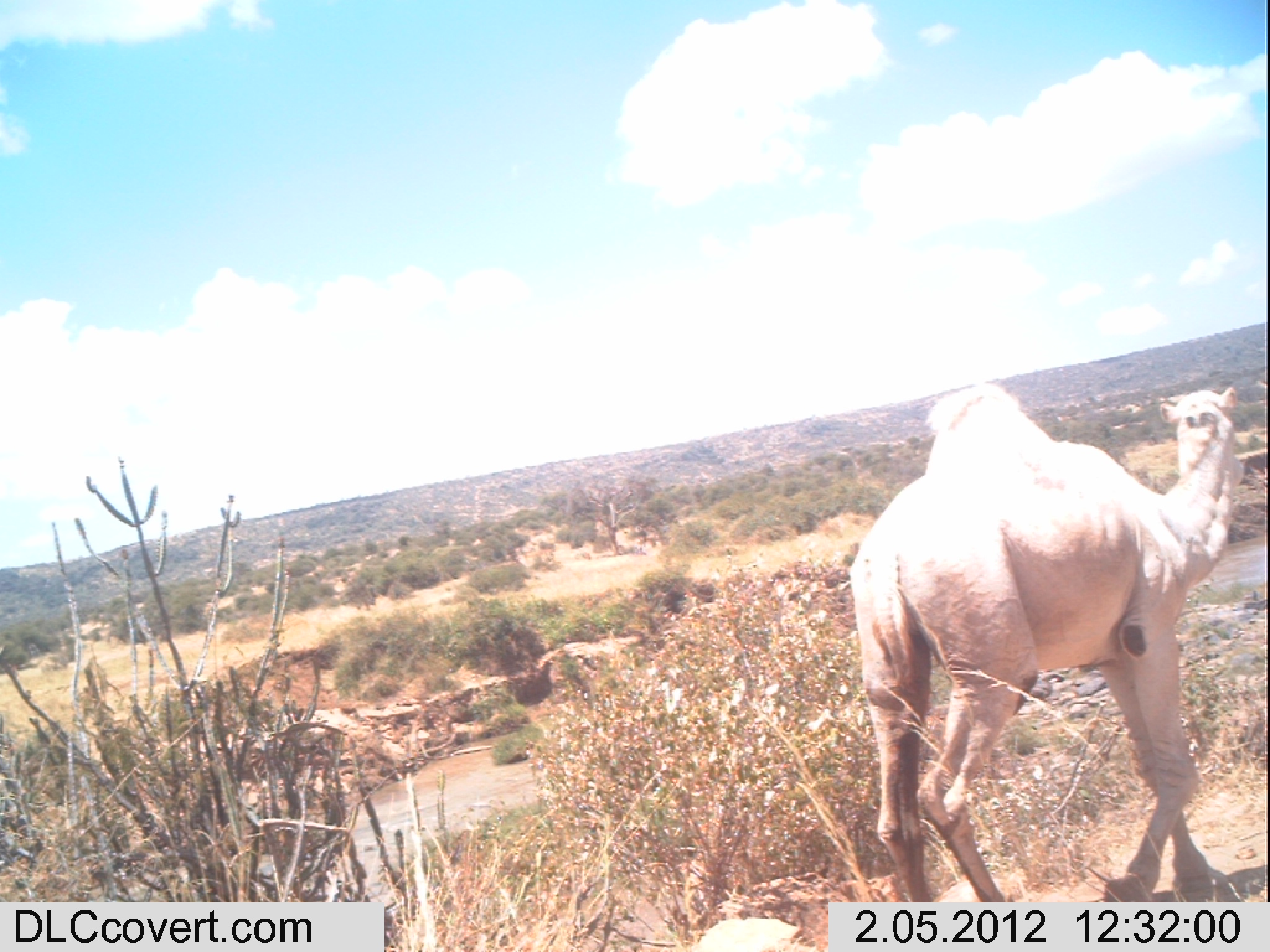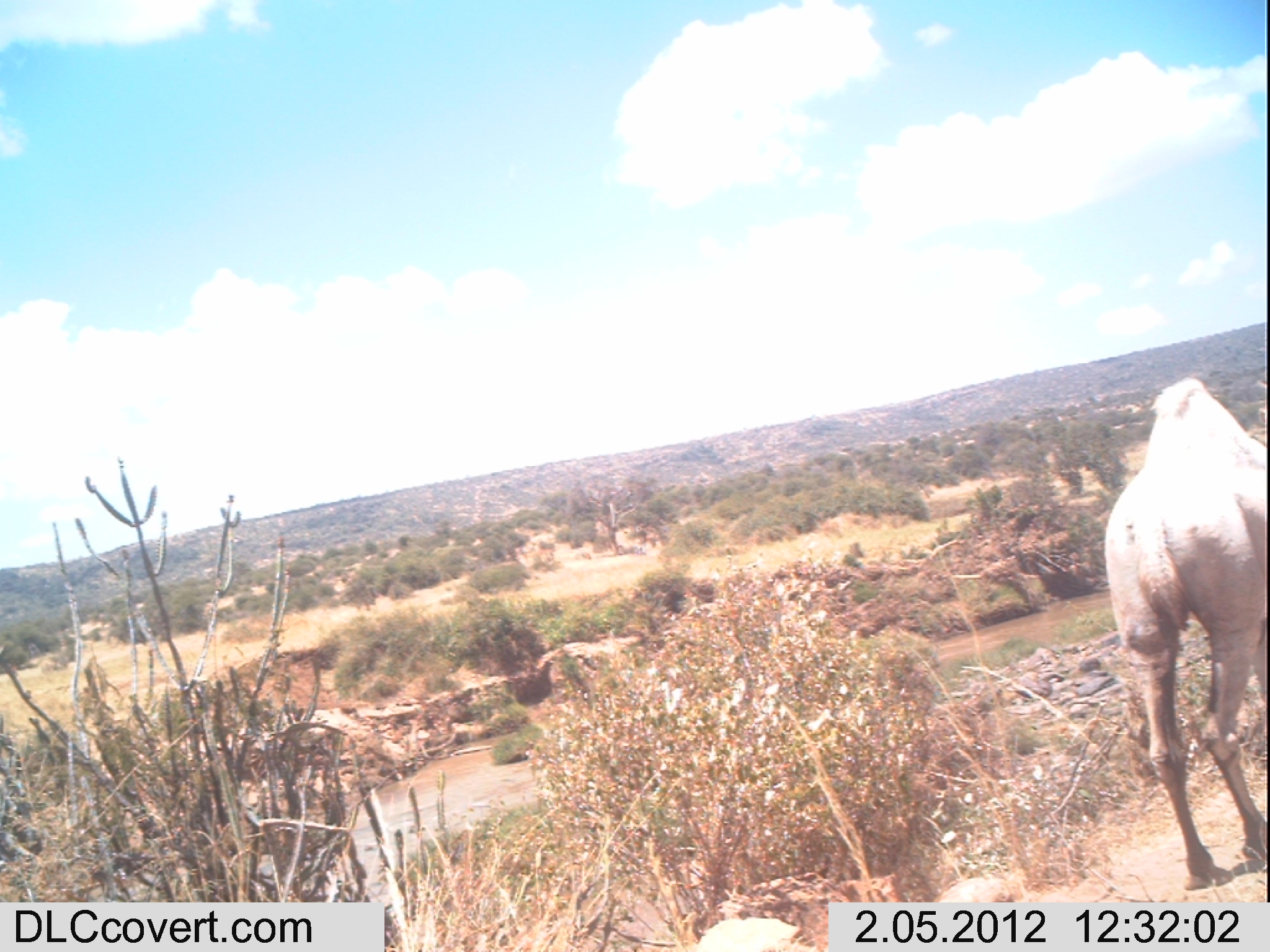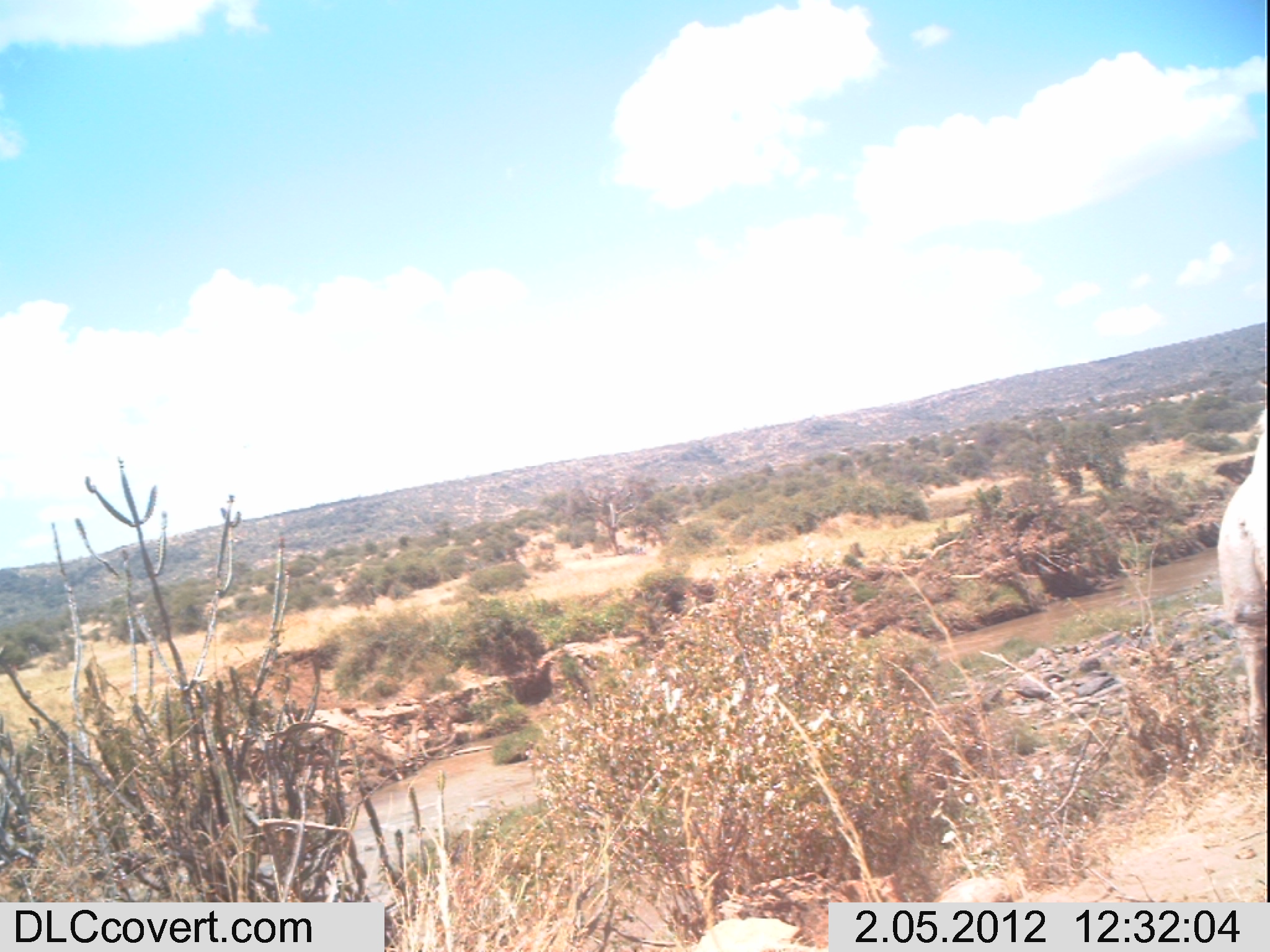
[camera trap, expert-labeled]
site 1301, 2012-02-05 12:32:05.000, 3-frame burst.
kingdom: Animalia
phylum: Chordata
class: Mammalia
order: Artiodactyla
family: Camelidae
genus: Camelus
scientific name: Camelus dromedarius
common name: dromedary camel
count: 1